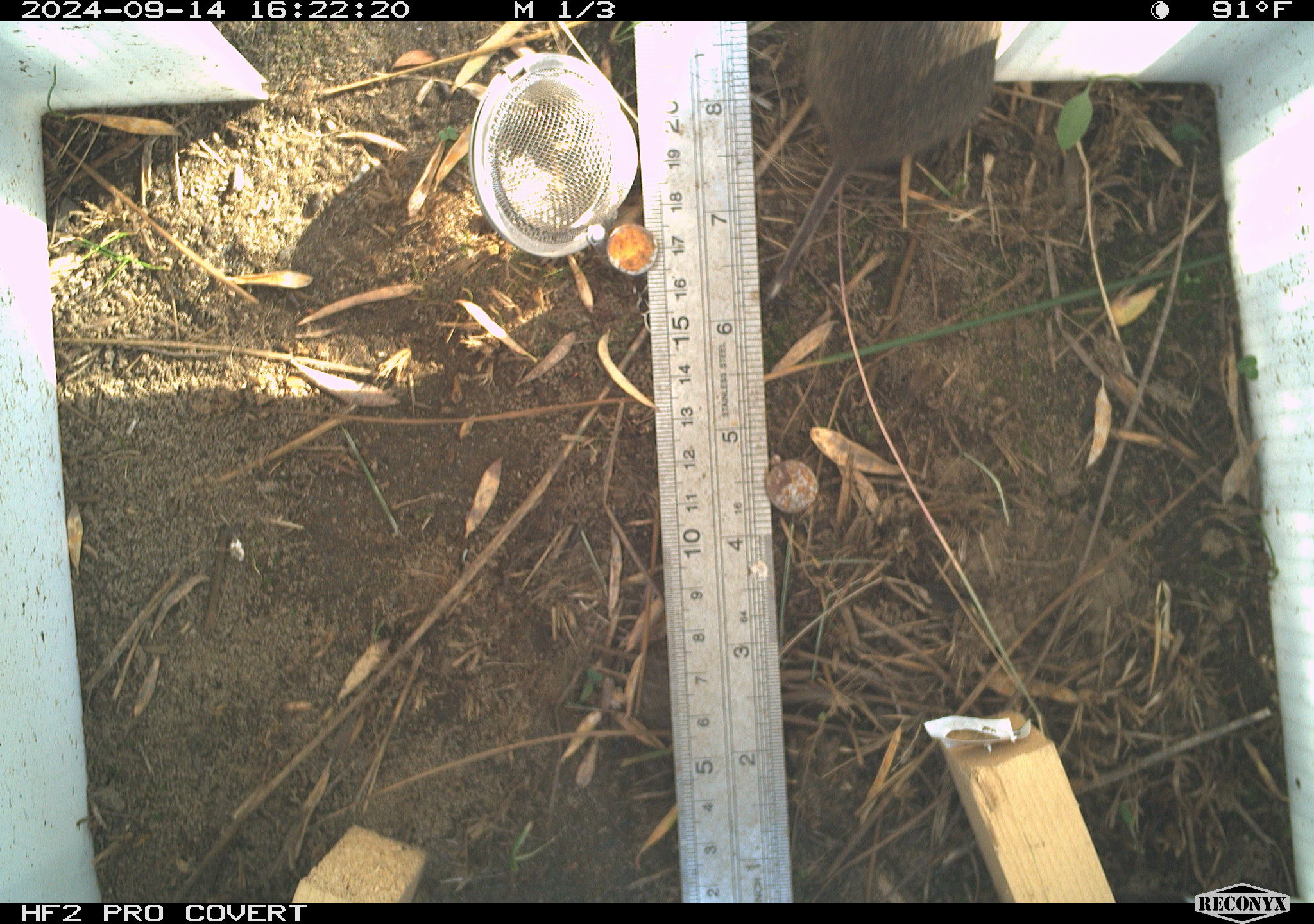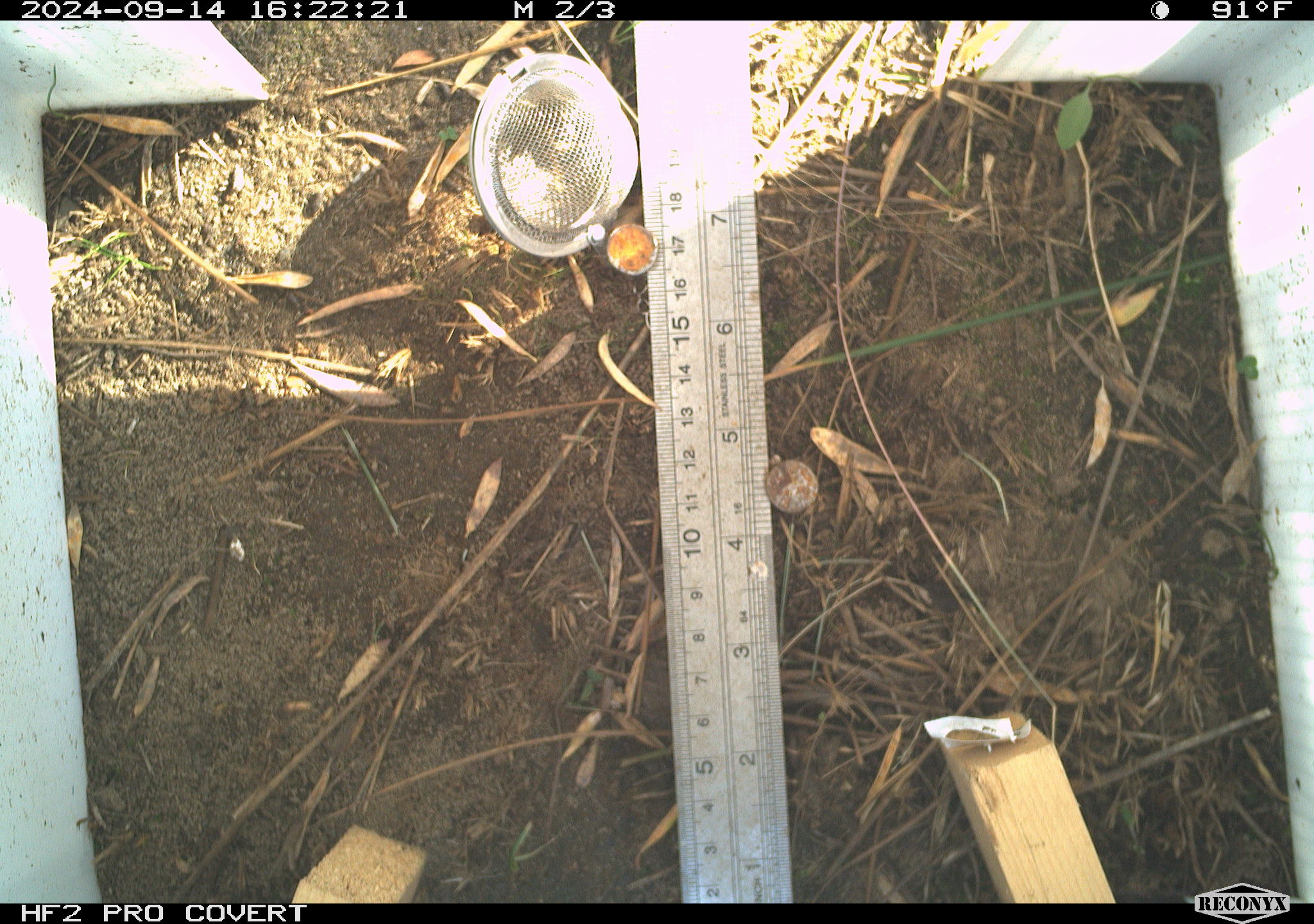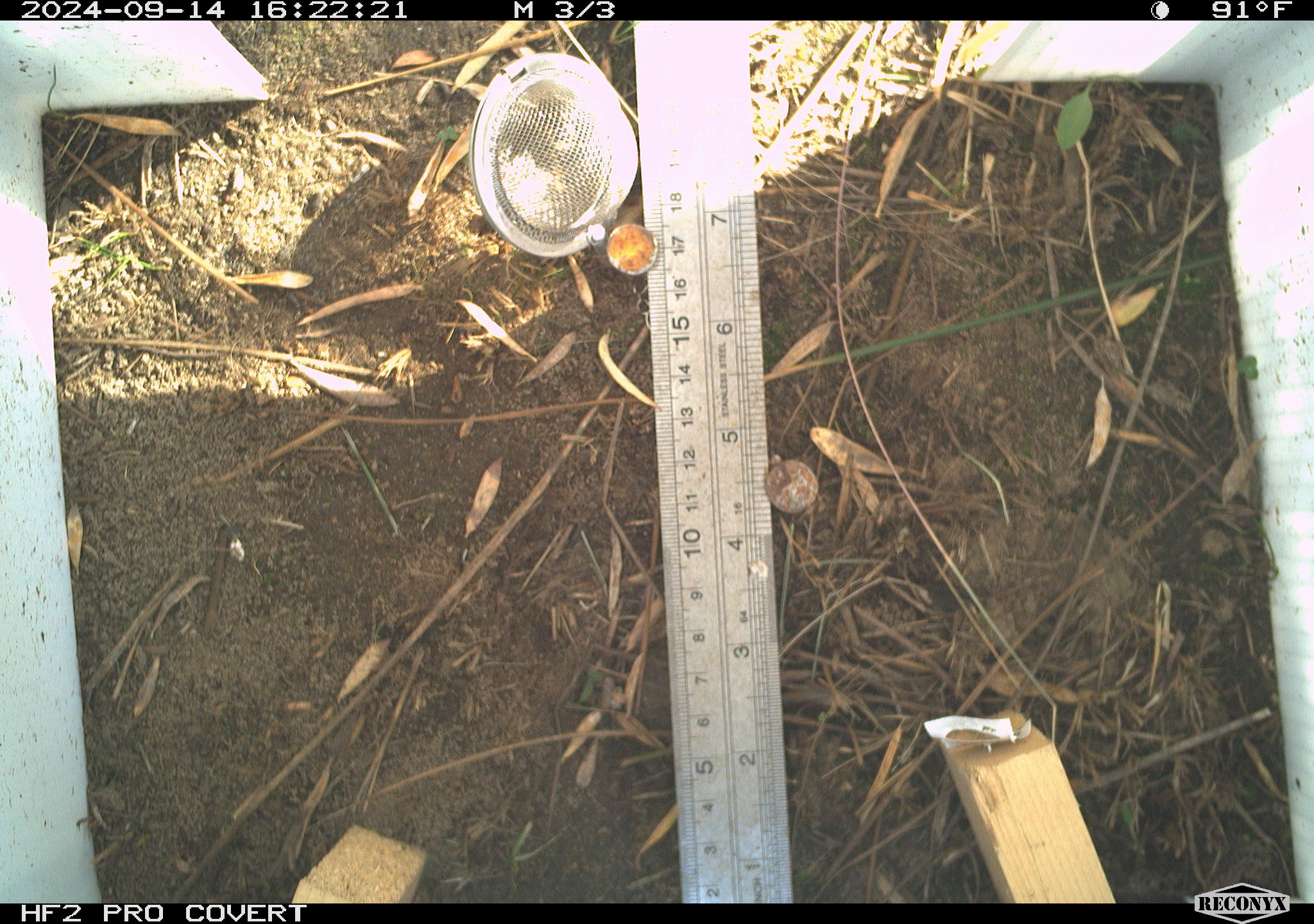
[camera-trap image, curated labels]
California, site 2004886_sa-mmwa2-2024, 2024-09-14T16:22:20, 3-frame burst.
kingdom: Animalia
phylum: Chordata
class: Mammalia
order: Rodentia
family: Cricetidae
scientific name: Arvicolinae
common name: voles, lemmings, and muskrats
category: arvicolinae subfamily